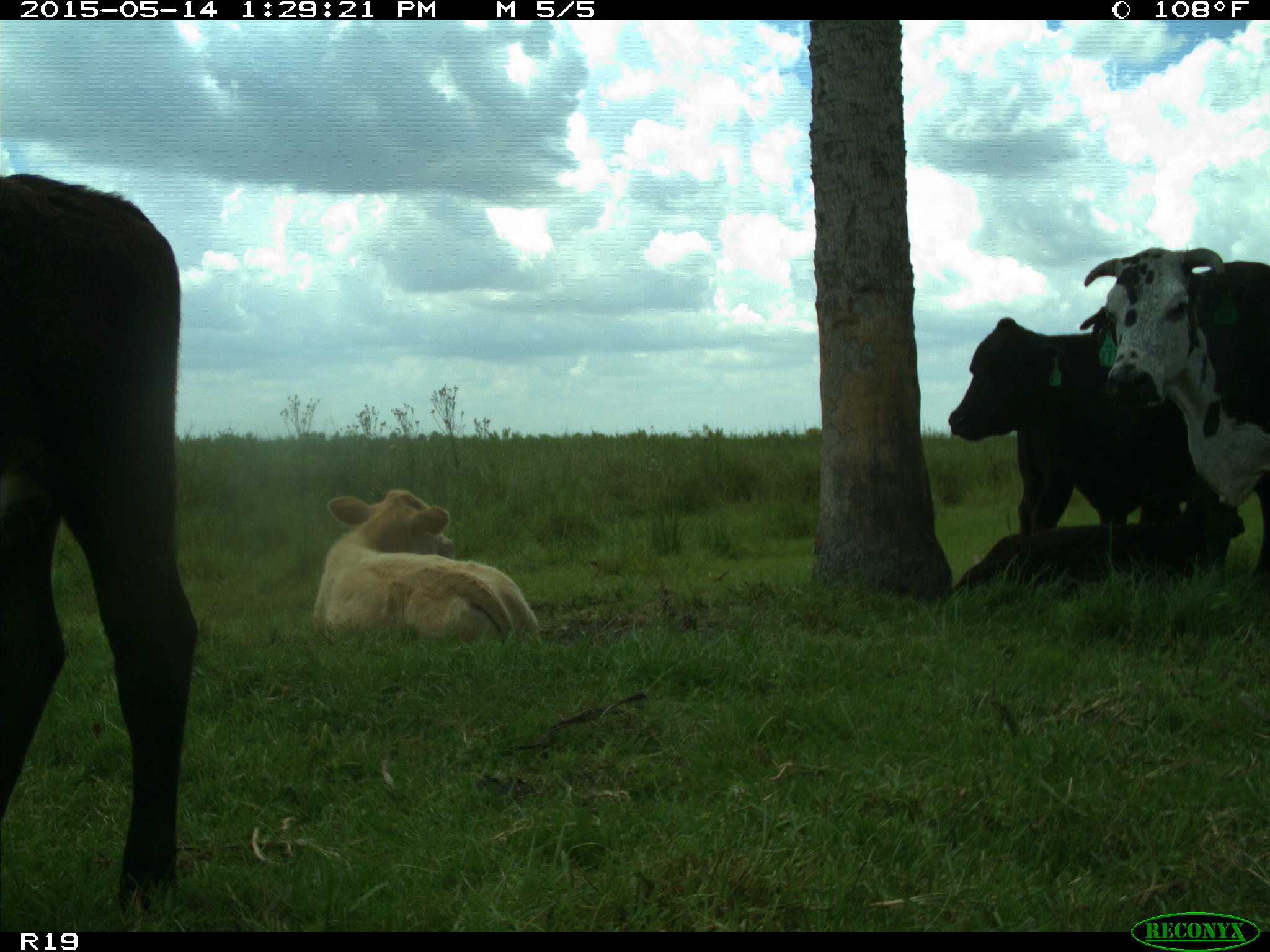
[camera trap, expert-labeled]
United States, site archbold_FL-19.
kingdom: Animalia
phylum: Chordata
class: Mammalia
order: Artiodactyla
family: Bovidae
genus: Bos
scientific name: Bos taurus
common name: domestic cow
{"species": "Bos taurus (domestic cow)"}